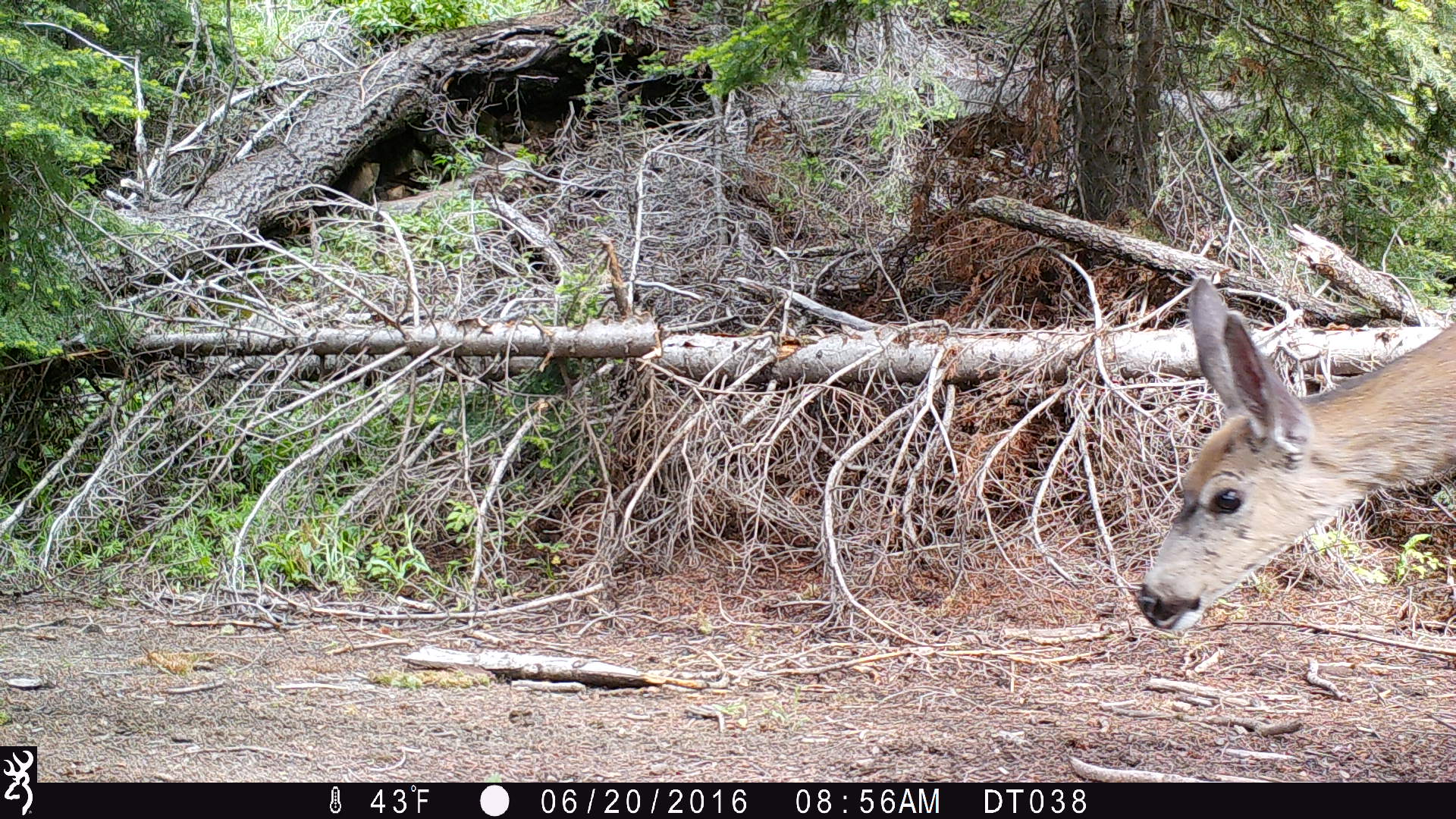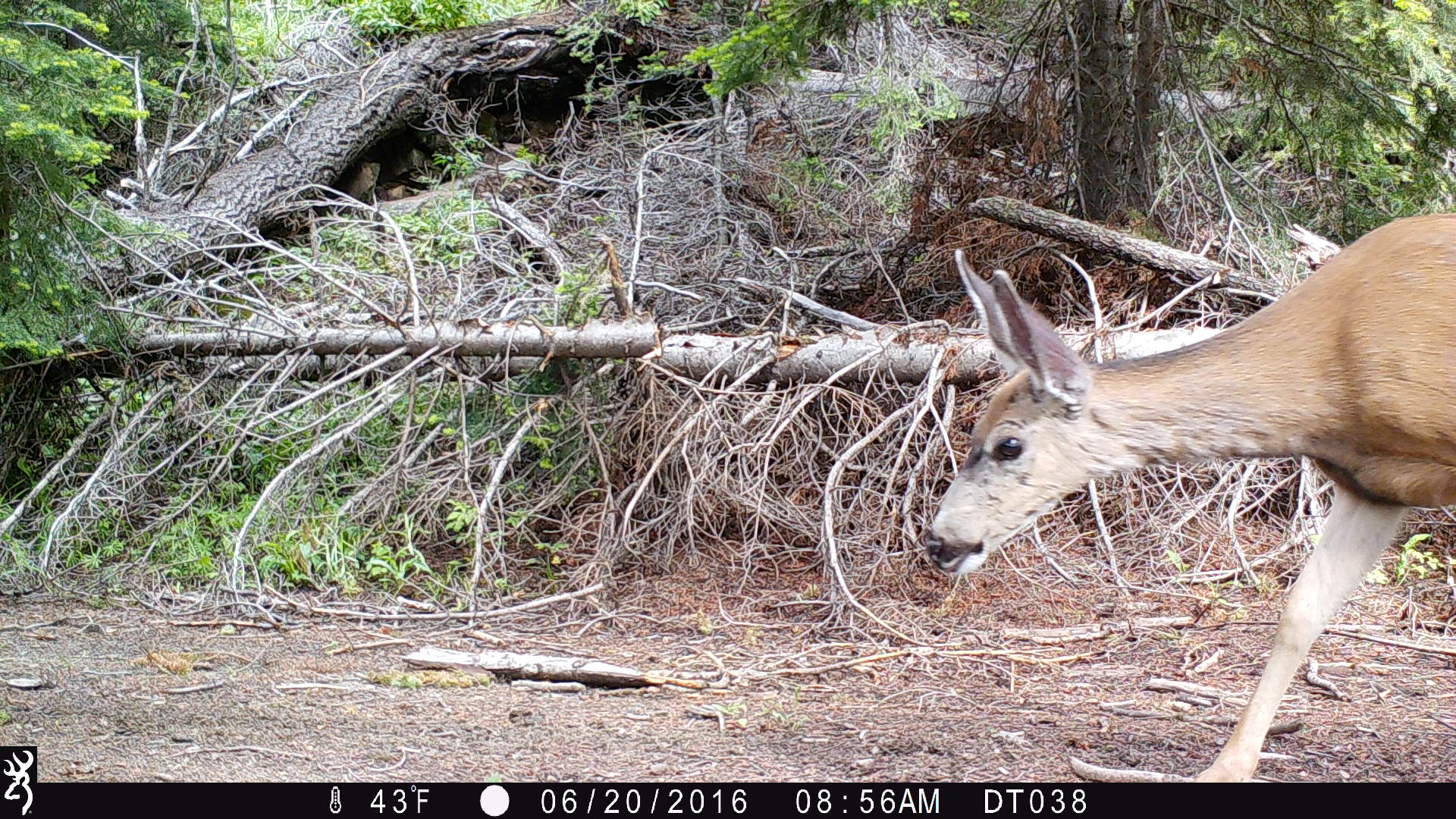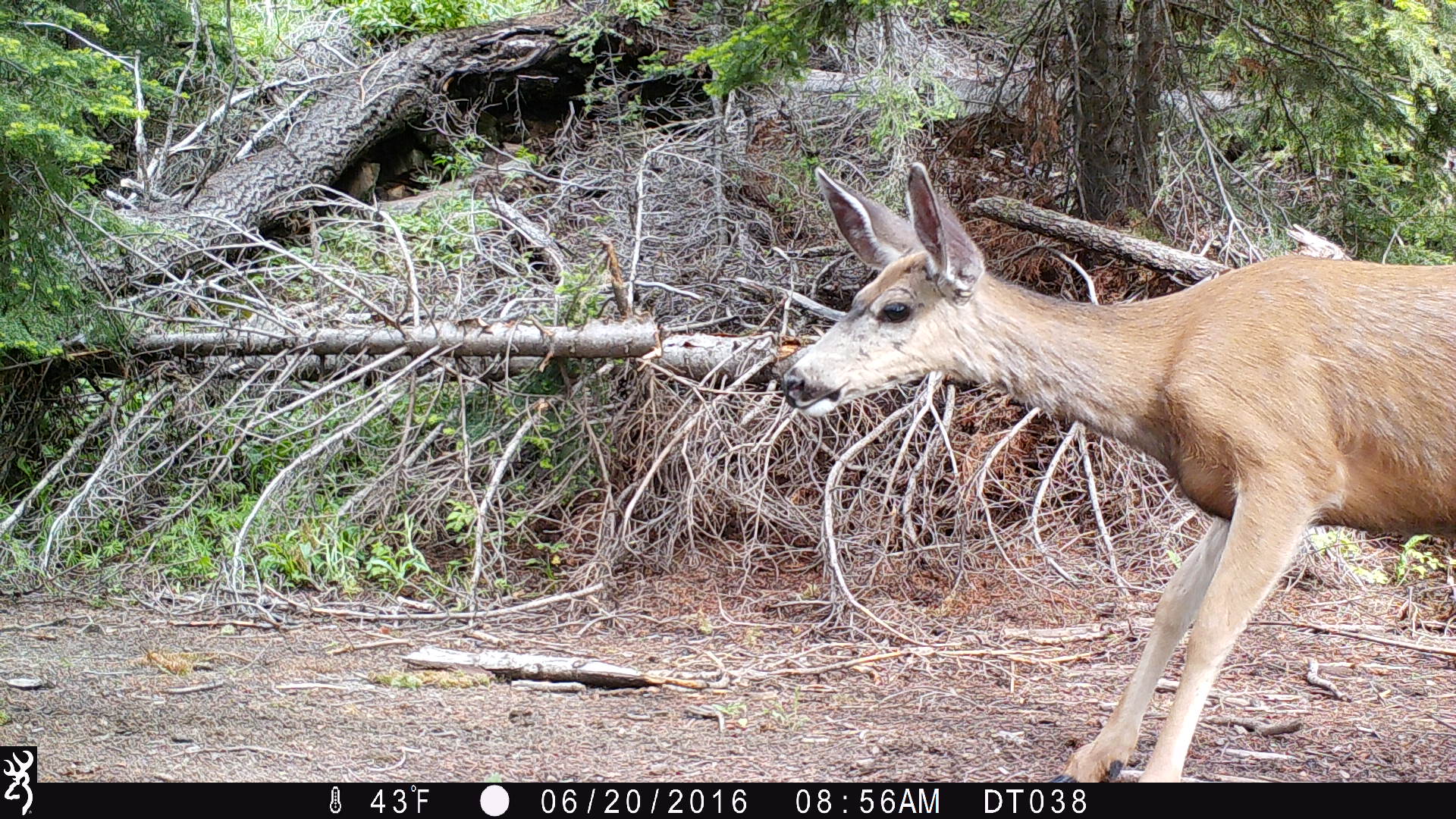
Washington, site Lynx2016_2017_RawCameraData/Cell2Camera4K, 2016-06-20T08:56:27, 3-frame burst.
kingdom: Animalia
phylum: Chordata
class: Mammalia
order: Artiodactyla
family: Cervidae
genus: Odocoileus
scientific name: Odocoileus hemionus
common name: mule deer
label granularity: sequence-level